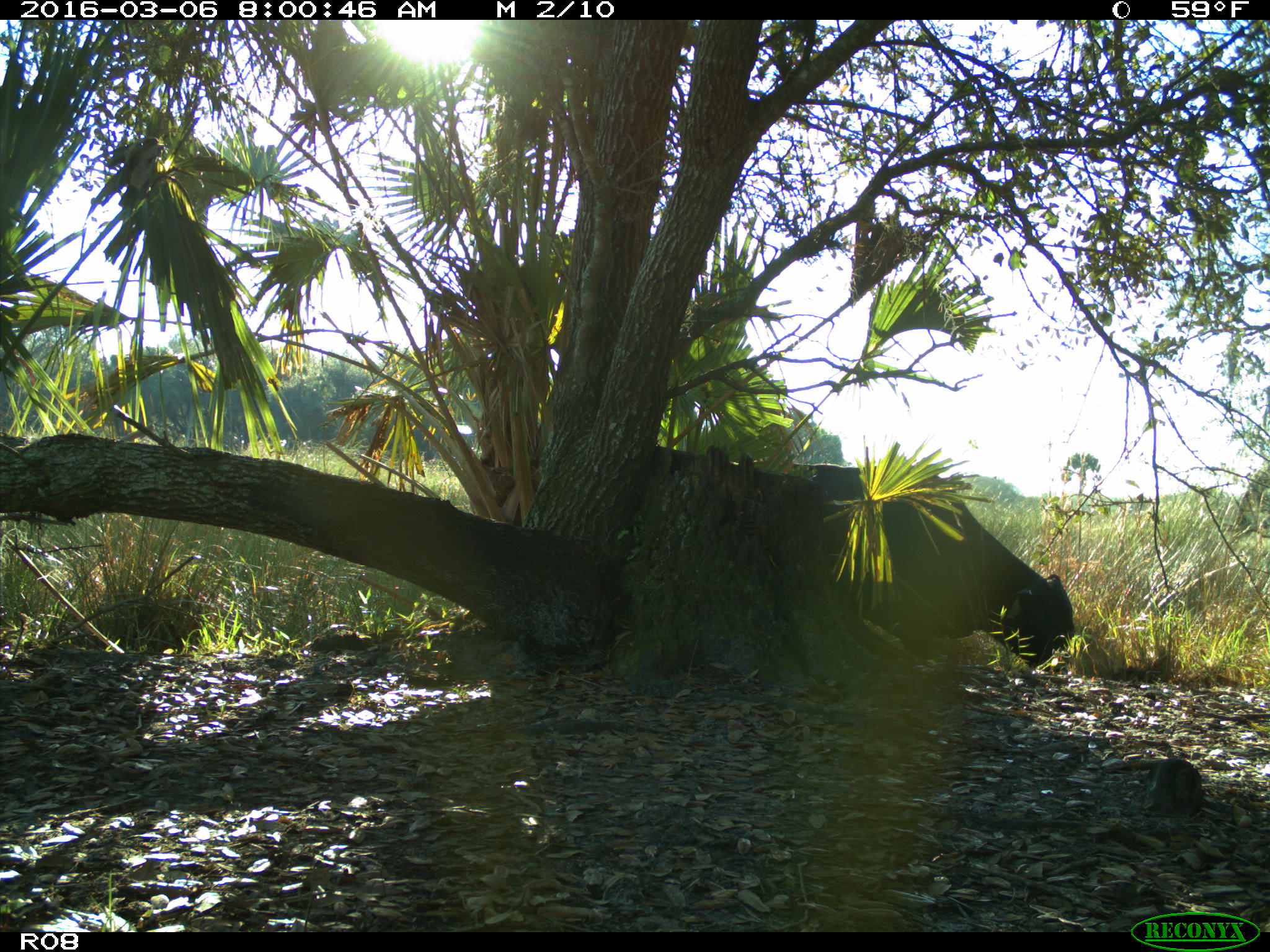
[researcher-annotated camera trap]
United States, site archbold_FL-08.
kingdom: Animalia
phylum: Chordata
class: Mammalia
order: Artiodactyla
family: Bovidae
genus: Bos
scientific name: Bos taurus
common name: domestic cow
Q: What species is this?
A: Bos taurus (domestic cow).